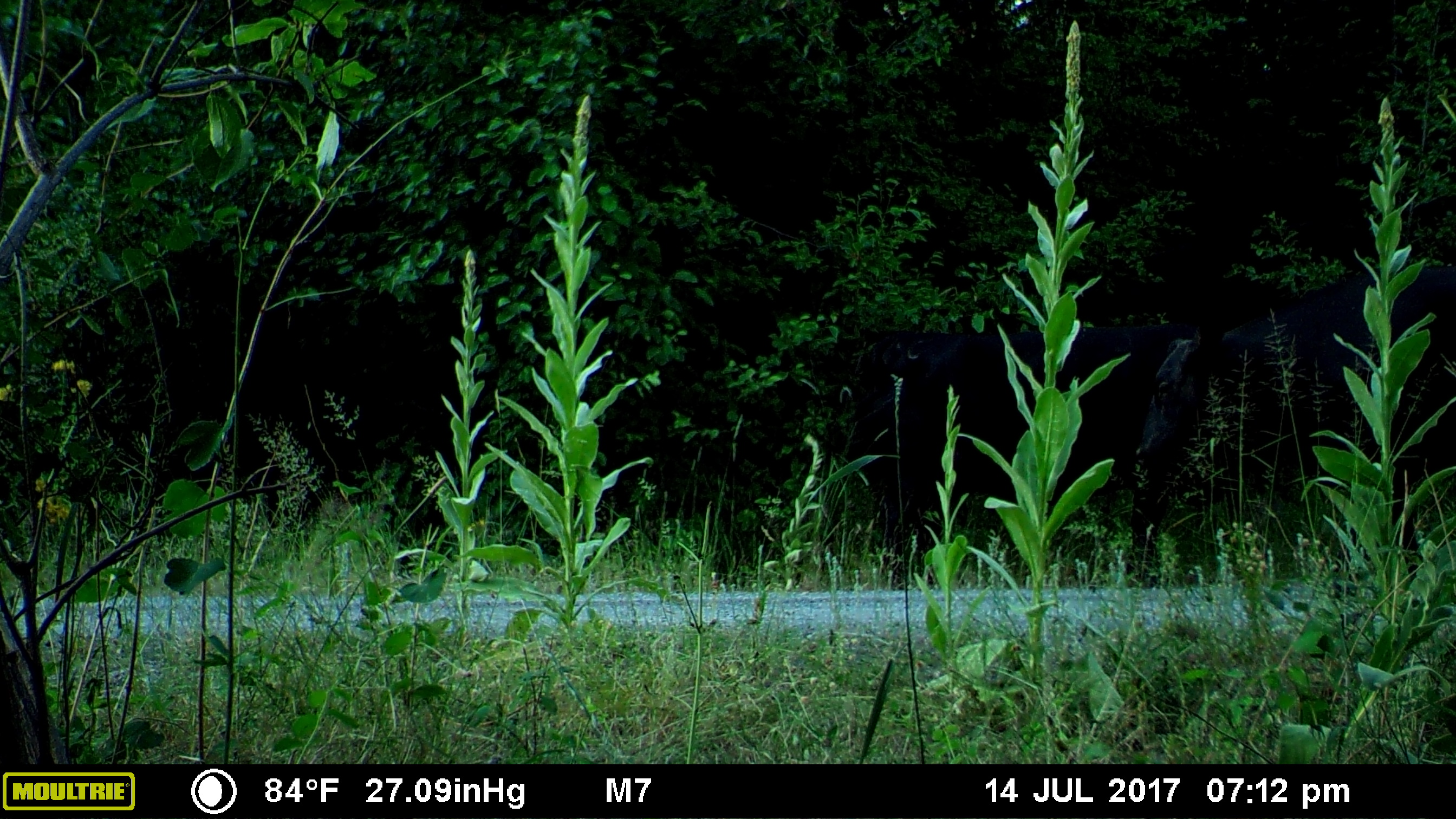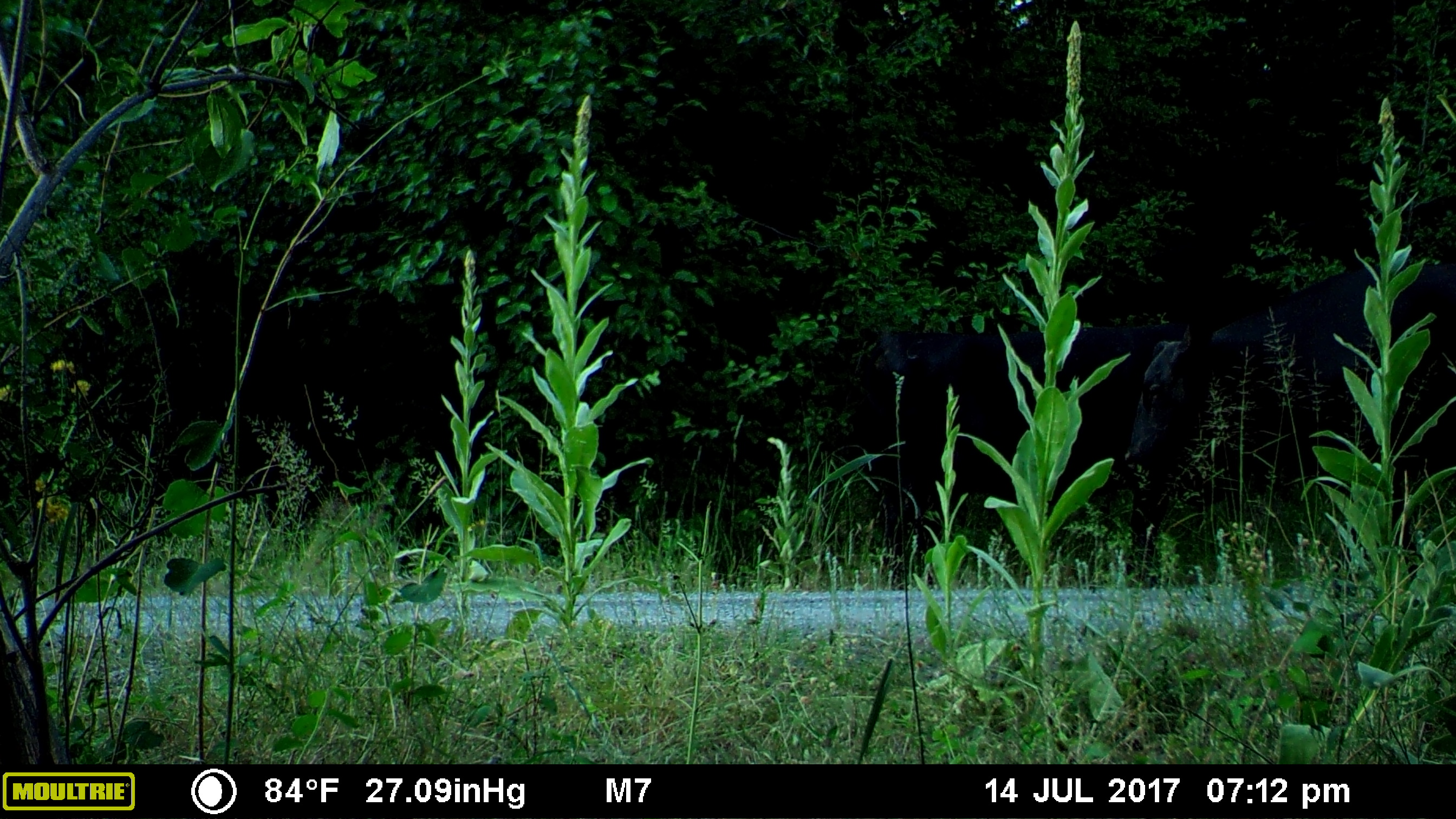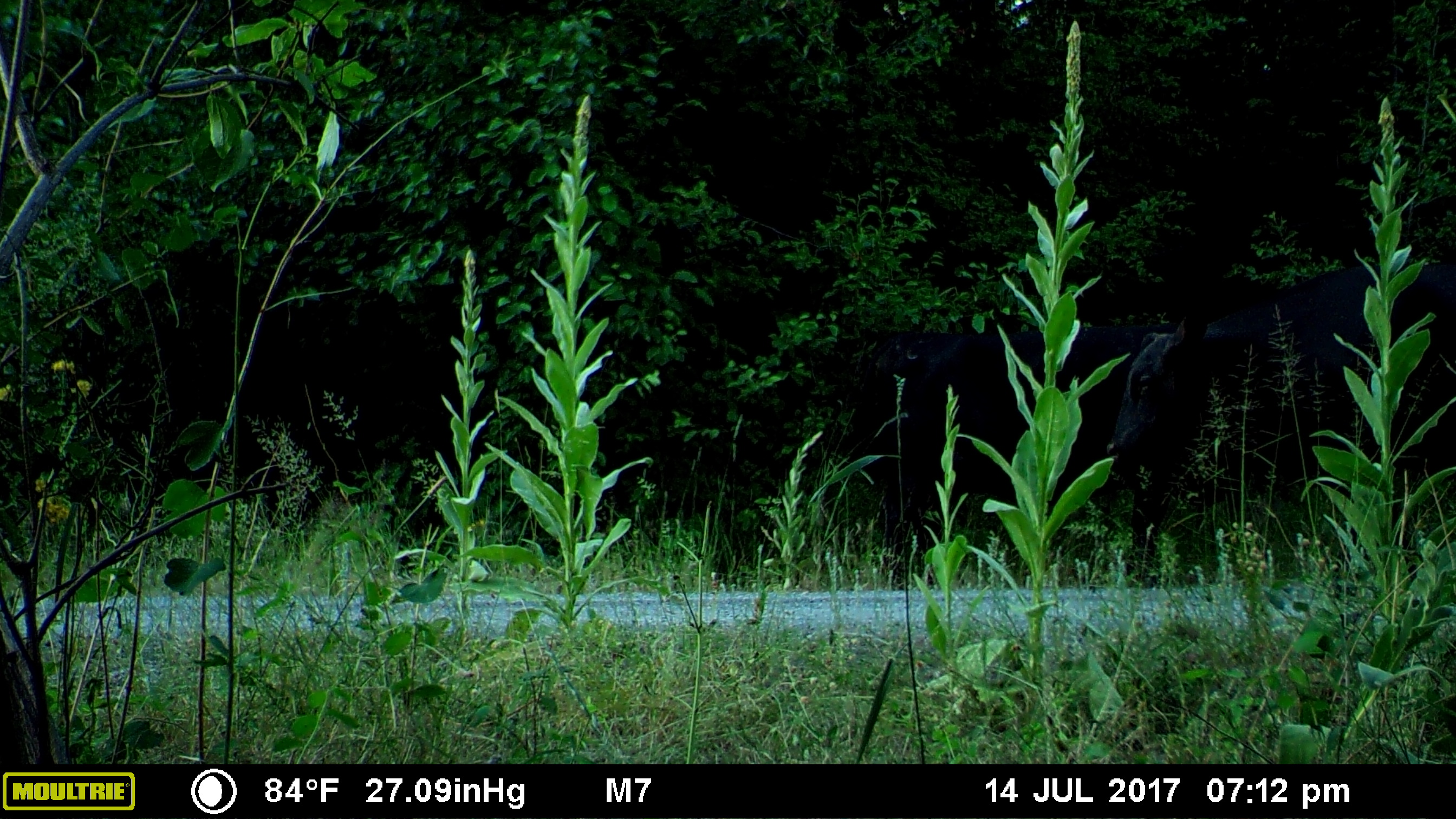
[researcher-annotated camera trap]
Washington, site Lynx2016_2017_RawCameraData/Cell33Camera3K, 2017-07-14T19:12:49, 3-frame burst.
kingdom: Animalia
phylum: Chordata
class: Mammalia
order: Artiodactyla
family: Bovidae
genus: Bos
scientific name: Bos taurus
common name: domestic cattle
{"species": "domestic cattle (Bos taurus)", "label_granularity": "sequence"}